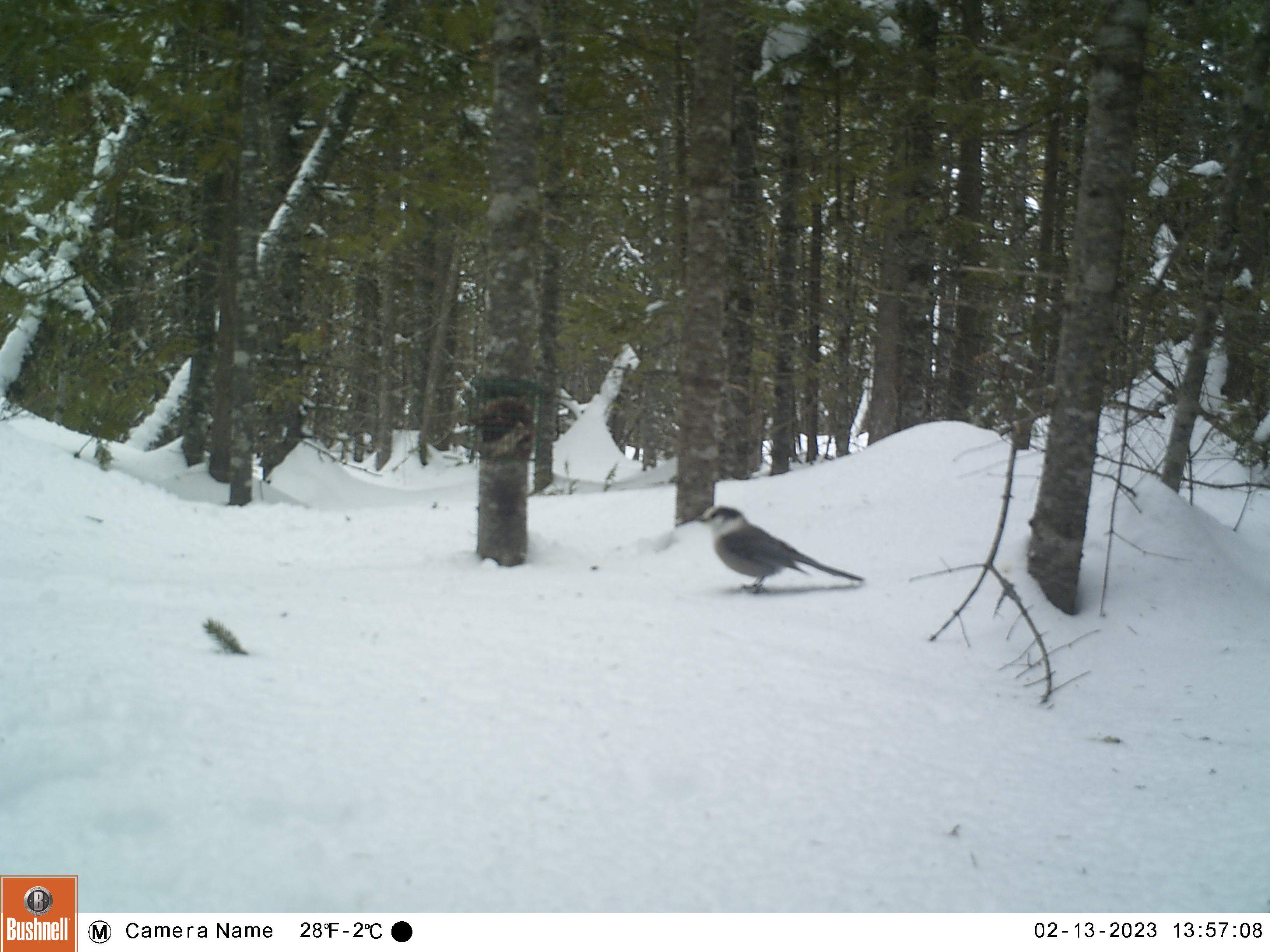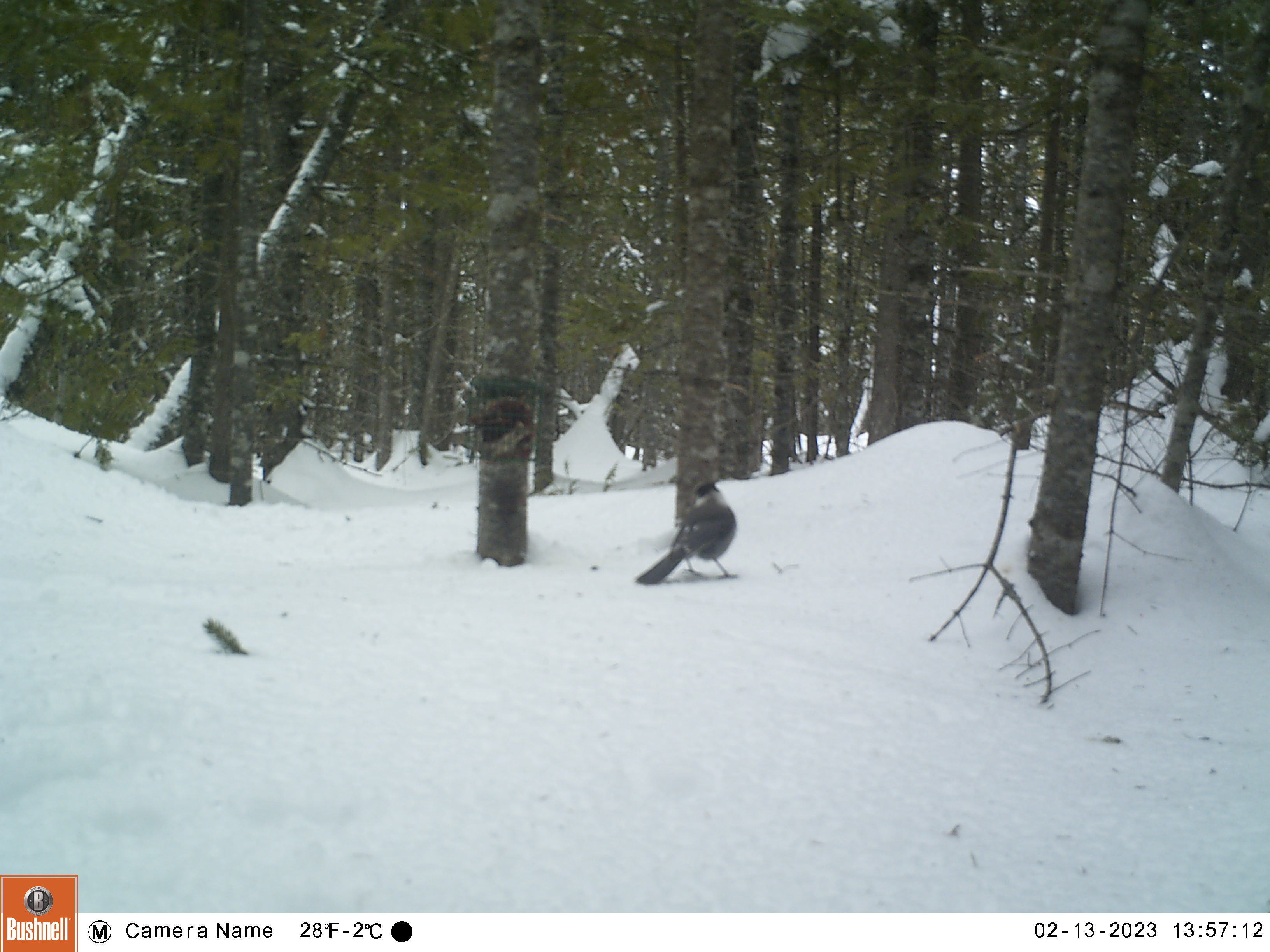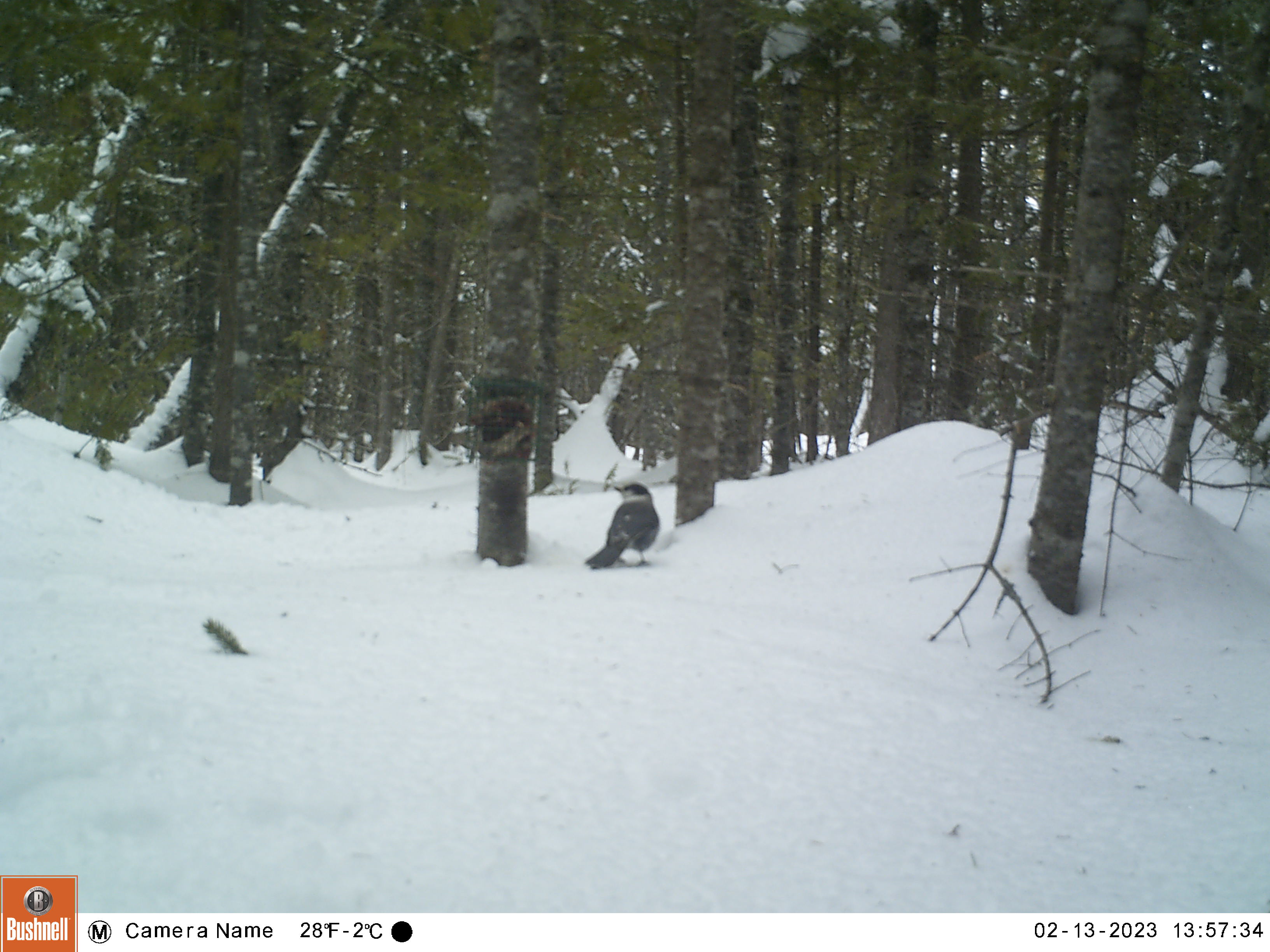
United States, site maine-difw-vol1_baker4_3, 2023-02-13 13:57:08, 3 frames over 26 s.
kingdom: Animalia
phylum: Chordata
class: Aves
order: Passeriformes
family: Corvidae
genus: Perisoreus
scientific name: Perisoreus canadensis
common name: canada jay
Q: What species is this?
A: Canada jay (Perisoreus canadensis).